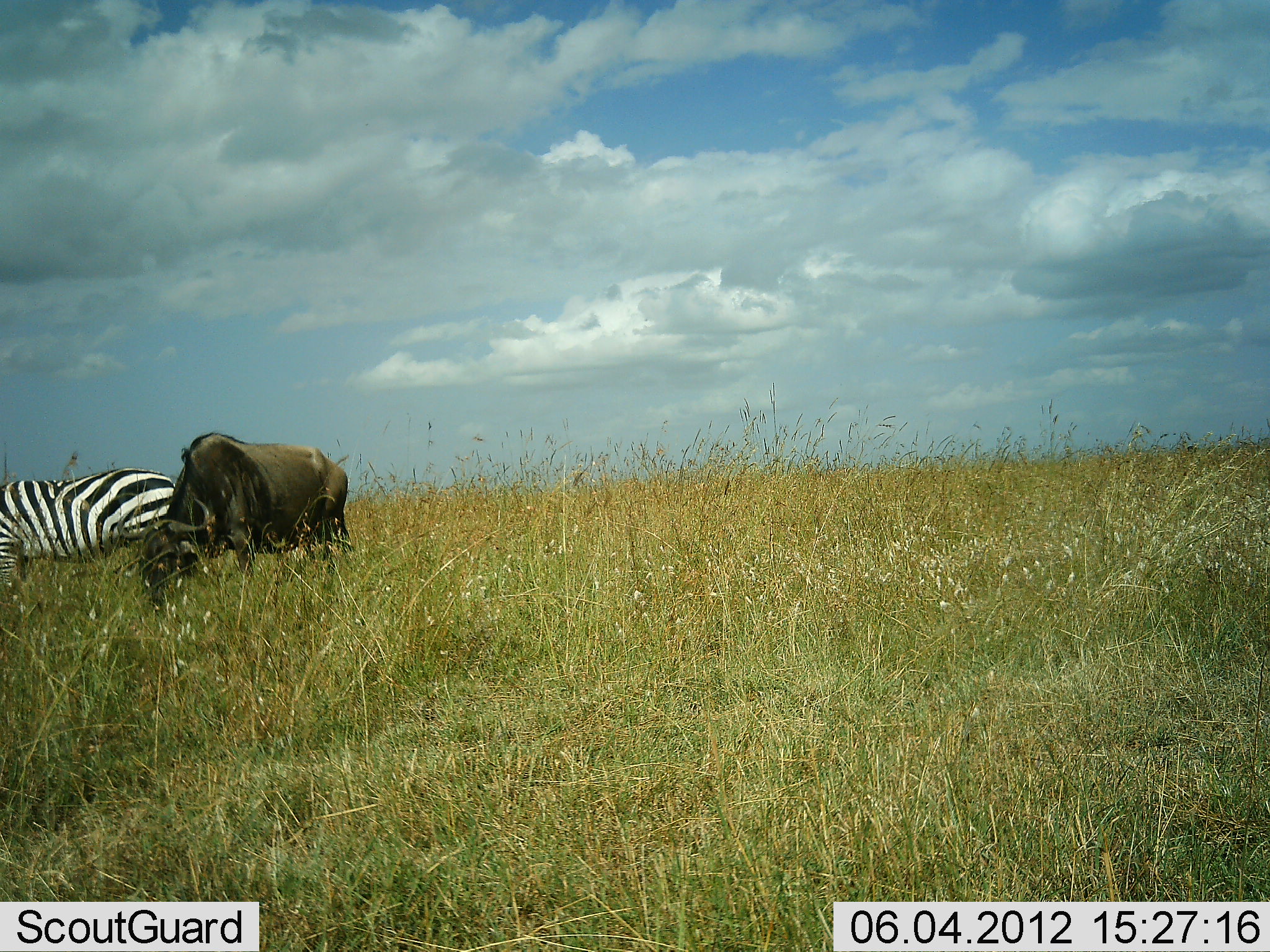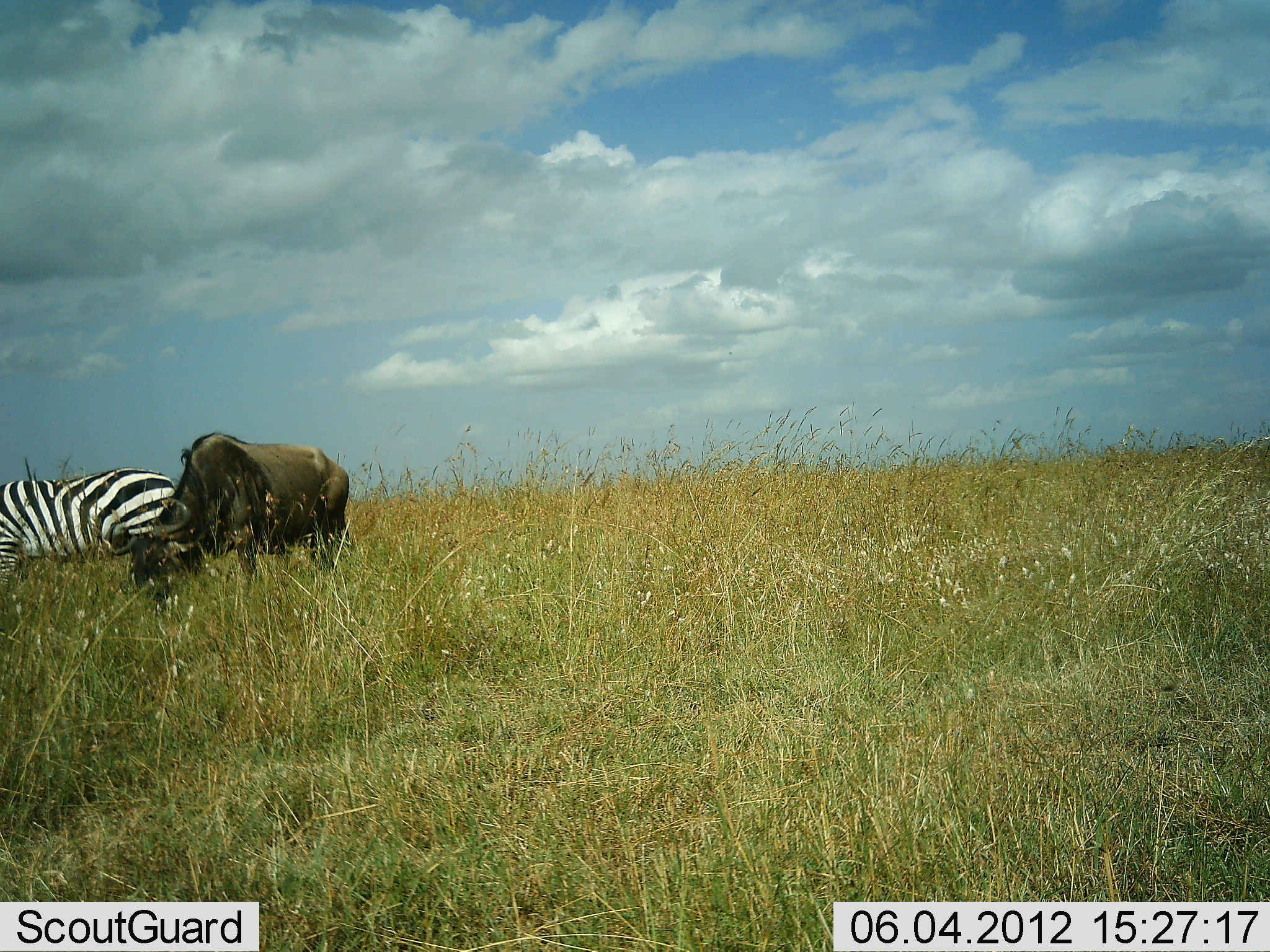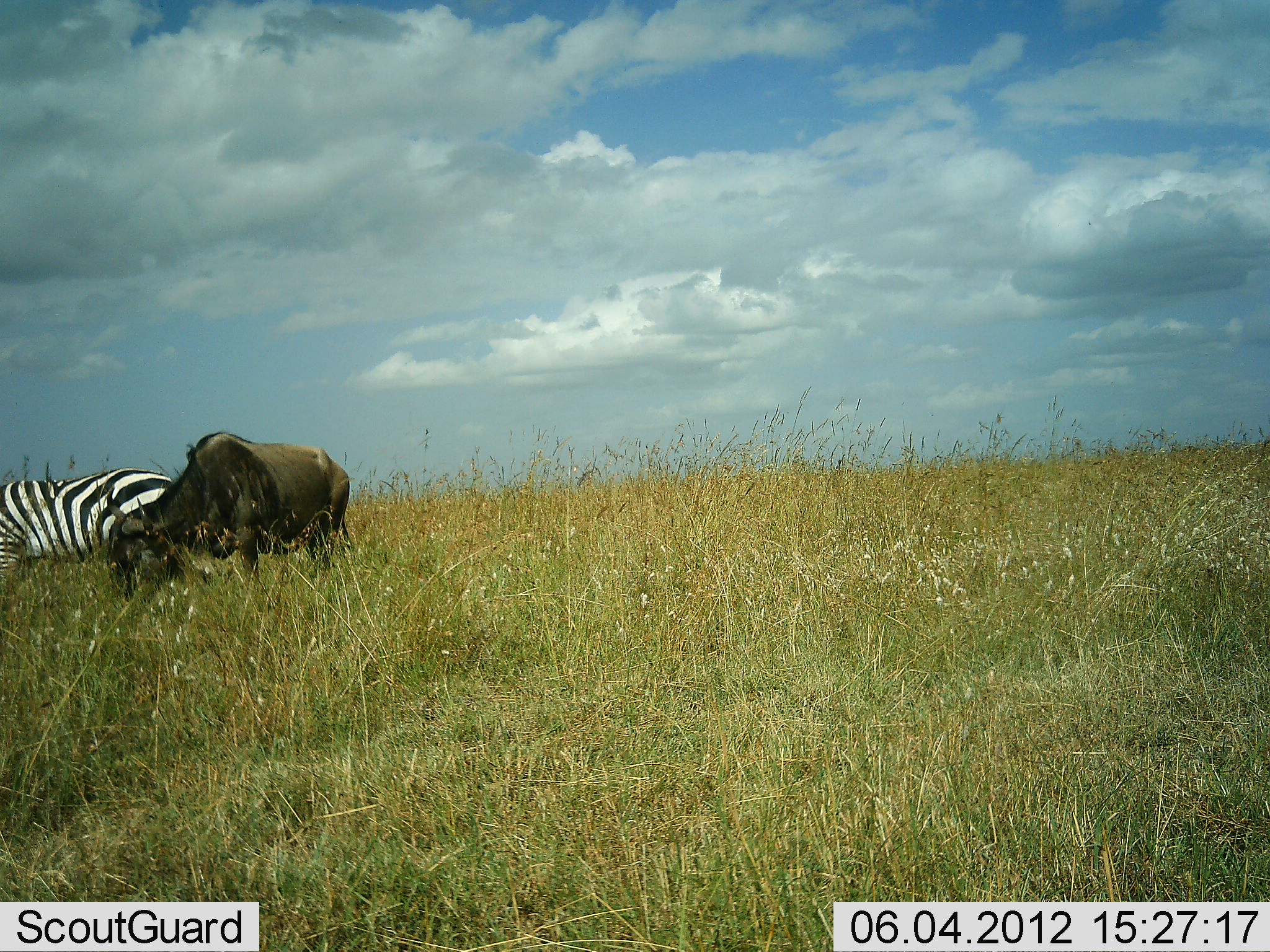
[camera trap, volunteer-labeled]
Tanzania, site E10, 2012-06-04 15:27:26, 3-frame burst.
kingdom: Animalia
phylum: Chordata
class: Mammalia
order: Artiodactyla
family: Bovidae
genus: Connochaetes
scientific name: Connochaetes taurinus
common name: blue wildebeest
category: wildebeest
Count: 1.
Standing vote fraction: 31%.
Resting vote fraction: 0%.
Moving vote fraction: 0%.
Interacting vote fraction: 0%.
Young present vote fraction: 0%.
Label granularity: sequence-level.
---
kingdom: Animalia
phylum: Chordata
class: Mammalia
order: Perissodactyla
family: Equidae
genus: Equus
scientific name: Equus quagga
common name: plains zebra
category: zebra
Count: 1.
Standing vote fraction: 42%.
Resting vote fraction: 0%.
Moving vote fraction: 0%.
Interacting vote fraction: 0%.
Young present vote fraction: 0%.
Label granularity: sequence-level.